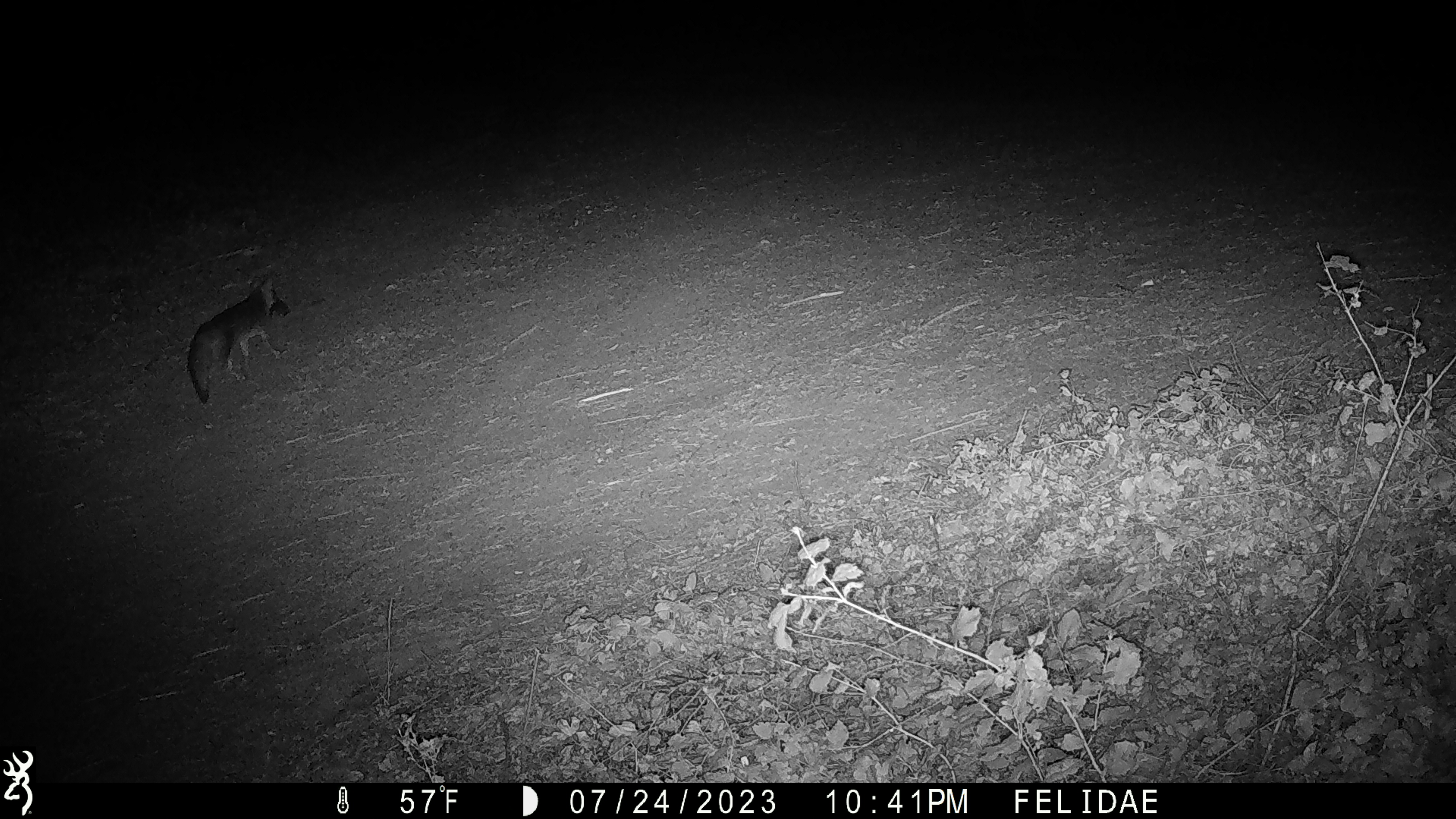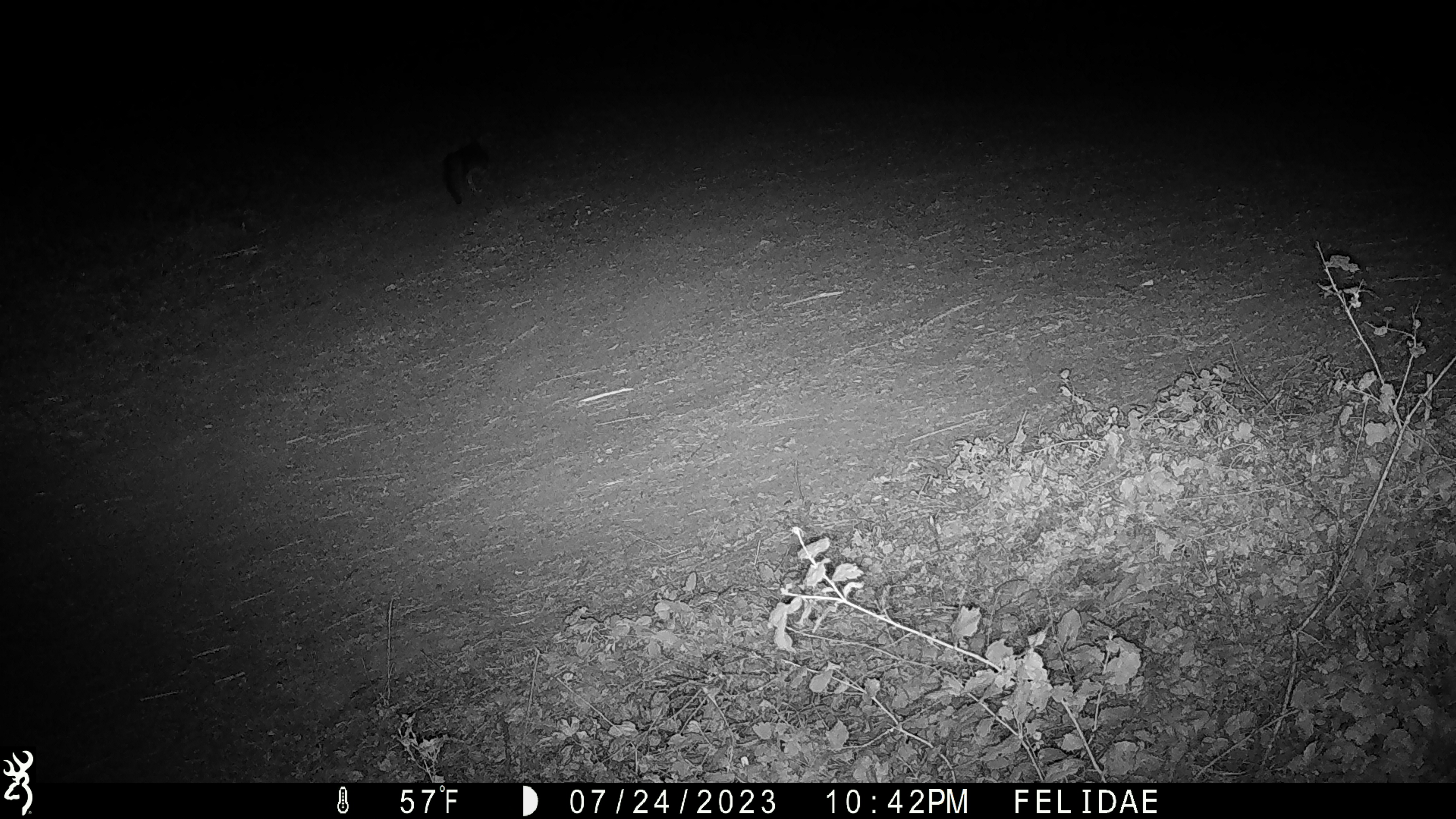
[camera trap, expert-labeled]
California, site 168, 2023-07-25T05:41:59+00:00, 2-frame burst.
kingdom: Animalia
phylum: Chordata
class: Mammalia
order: Carnivora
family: Canidae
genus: Urocyon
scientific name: Urocyon cinereoargenteus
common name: gray fox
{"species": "gray fox (Urocyon cinereoargenteus)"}